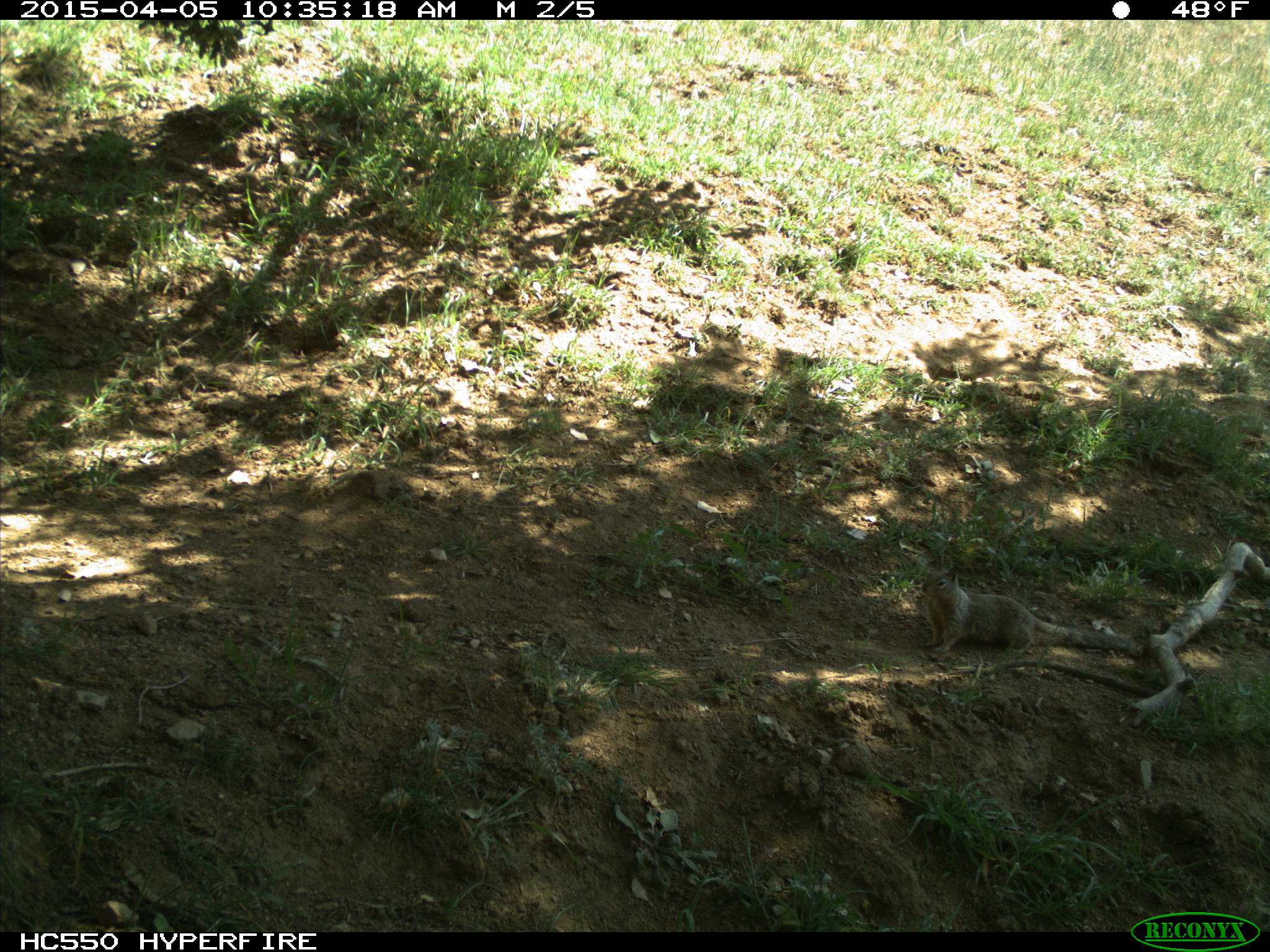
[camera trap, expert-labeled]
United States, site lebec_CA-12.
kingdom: Animalia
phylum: Chordata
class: Mammalia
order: Rodentia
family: Sciuridae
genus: Otospermophilus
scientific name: Otospermophilus beecheyi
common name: california ground squirrel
Otospermophilus beecheyi (california ground squirrel).